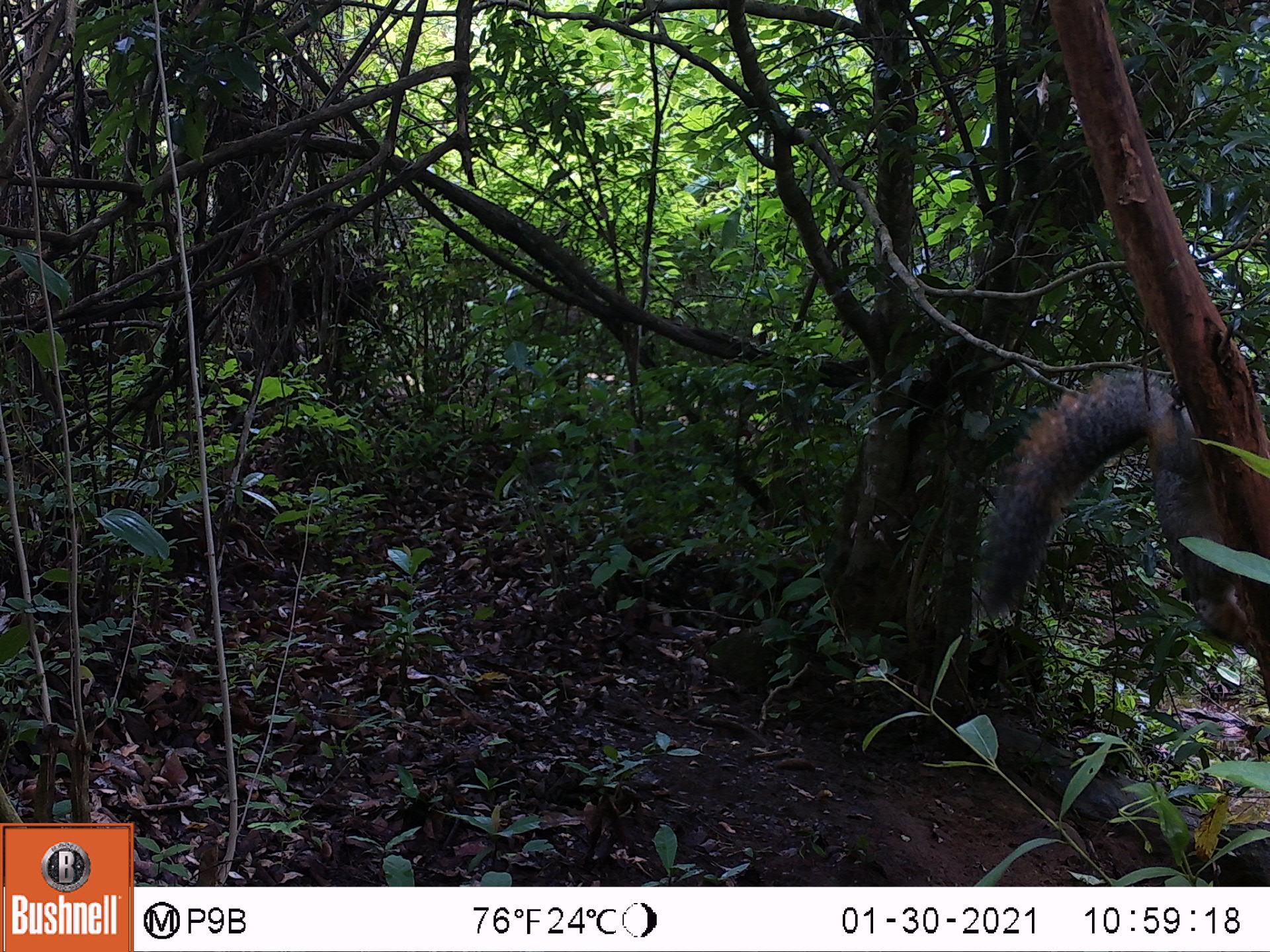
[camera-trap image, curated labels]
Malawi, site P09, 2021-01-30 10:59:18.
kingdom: Animalia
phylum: Chordata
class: Mammalia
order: Rodentia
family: Sciuridae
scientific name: Sciuridae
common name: squirrel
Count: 1.